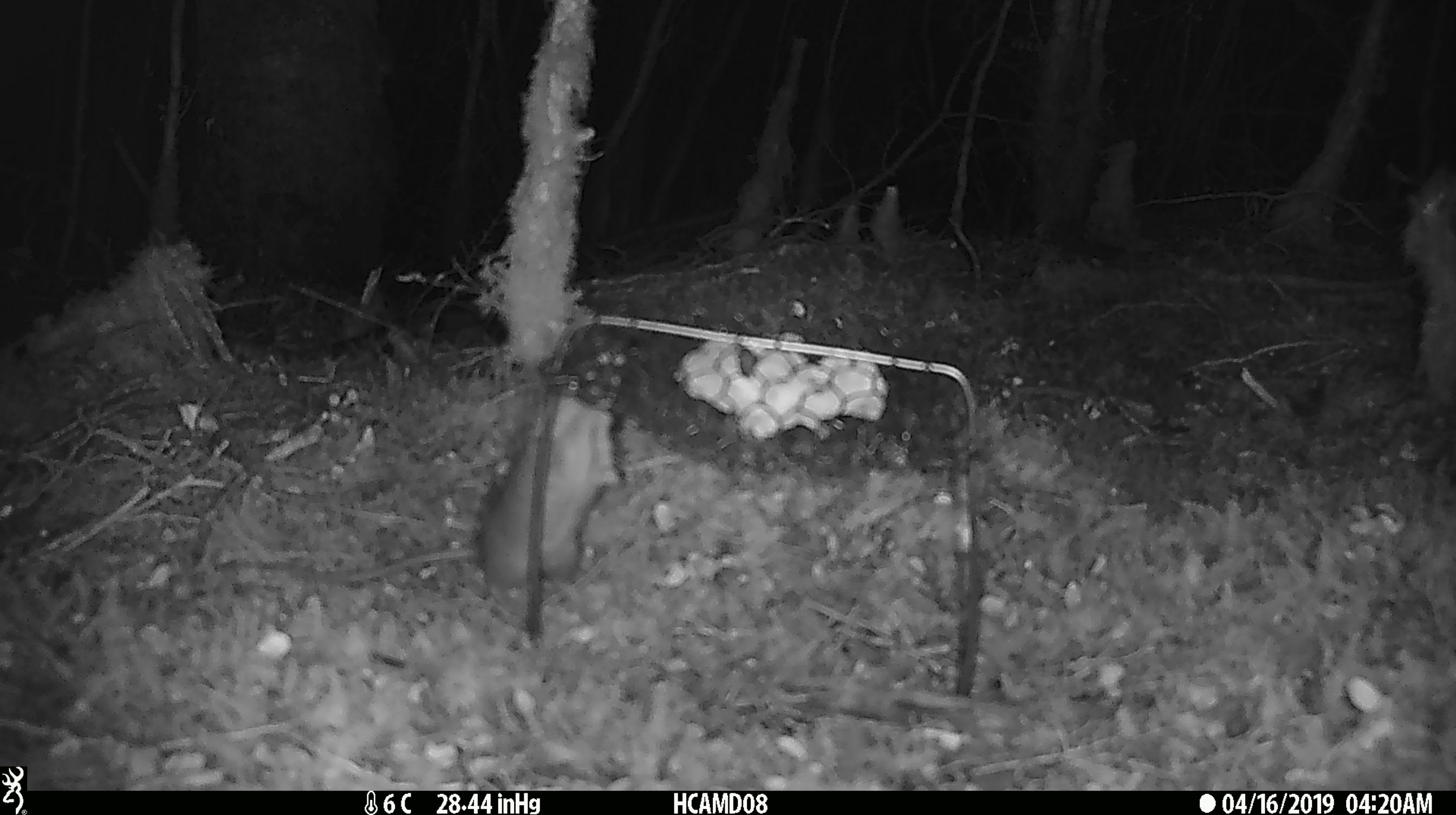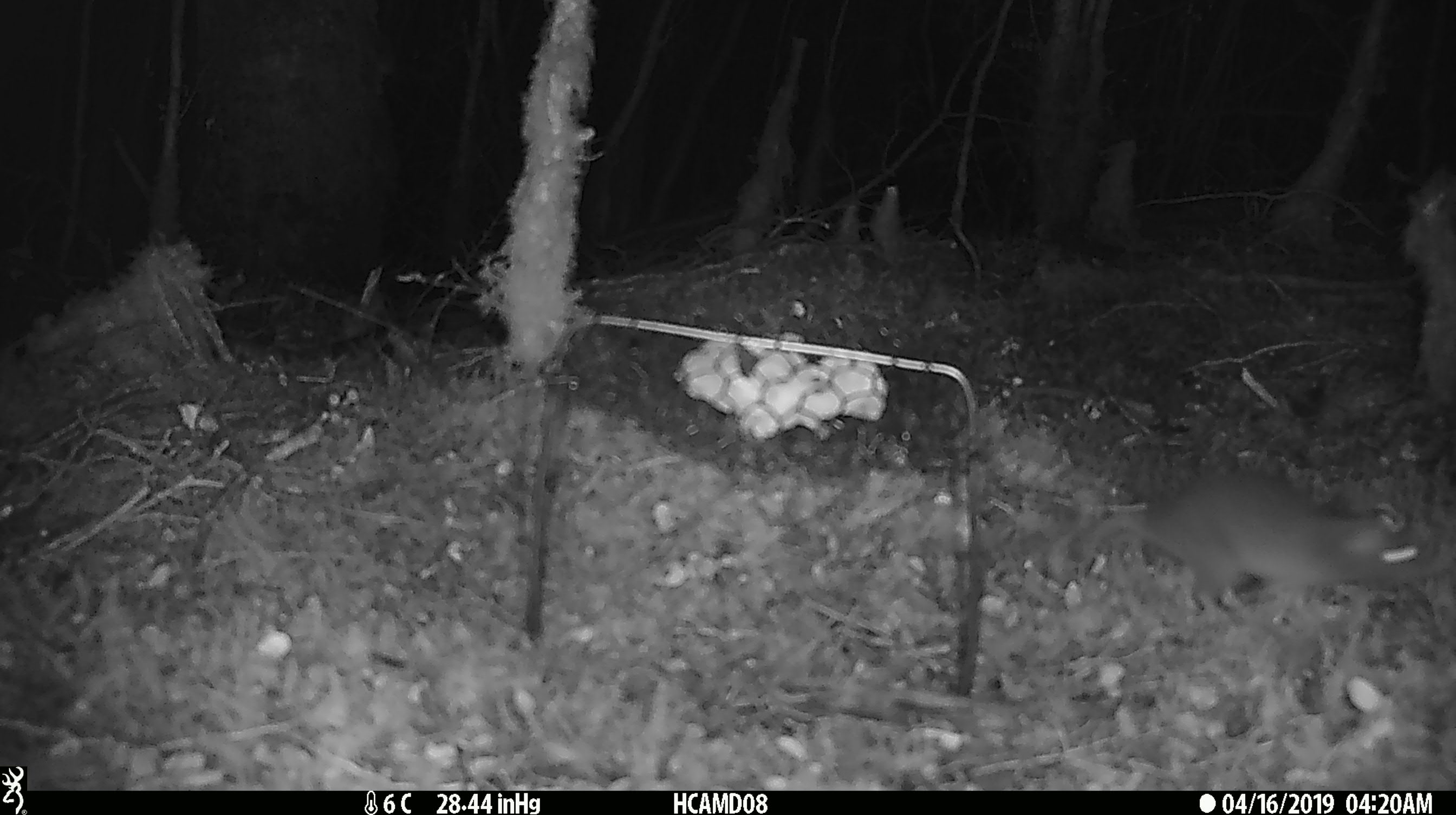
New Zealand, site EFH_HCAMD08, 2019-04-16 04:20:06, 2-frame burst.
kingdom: Animalia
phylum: Chordata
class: Mammalia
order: Rodentia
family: Muridae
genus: Rattus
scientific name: Rattus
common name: rat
Rat (Rattus).